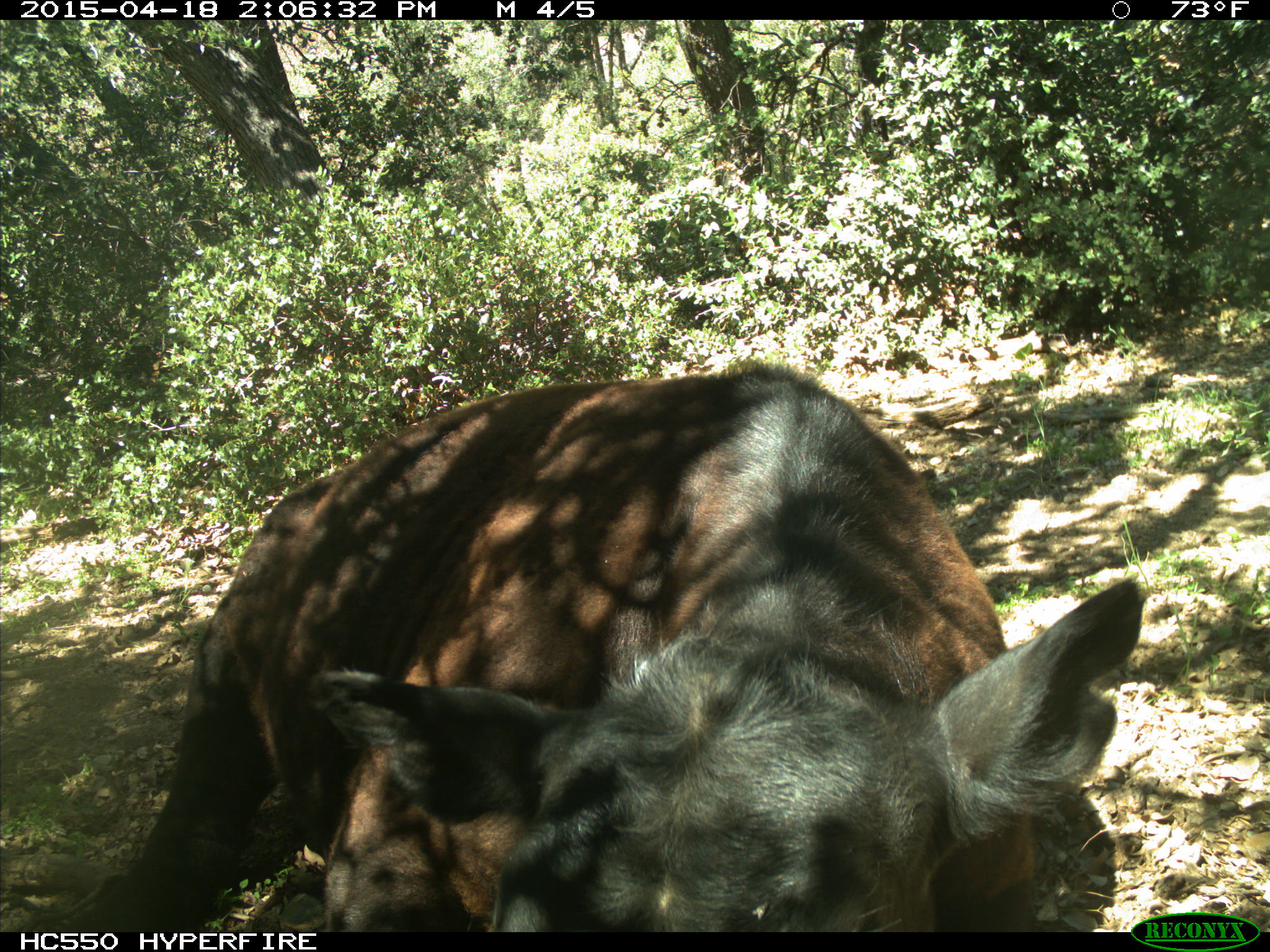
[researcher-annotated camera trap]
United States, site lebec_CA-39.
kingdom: Animalia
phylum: Chordata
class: Mammalia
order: Artiodactyla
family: Bovidae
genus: Bos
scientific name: Bos taurus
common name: domestic cow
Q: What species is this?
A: Bos taurus (domestic cow).